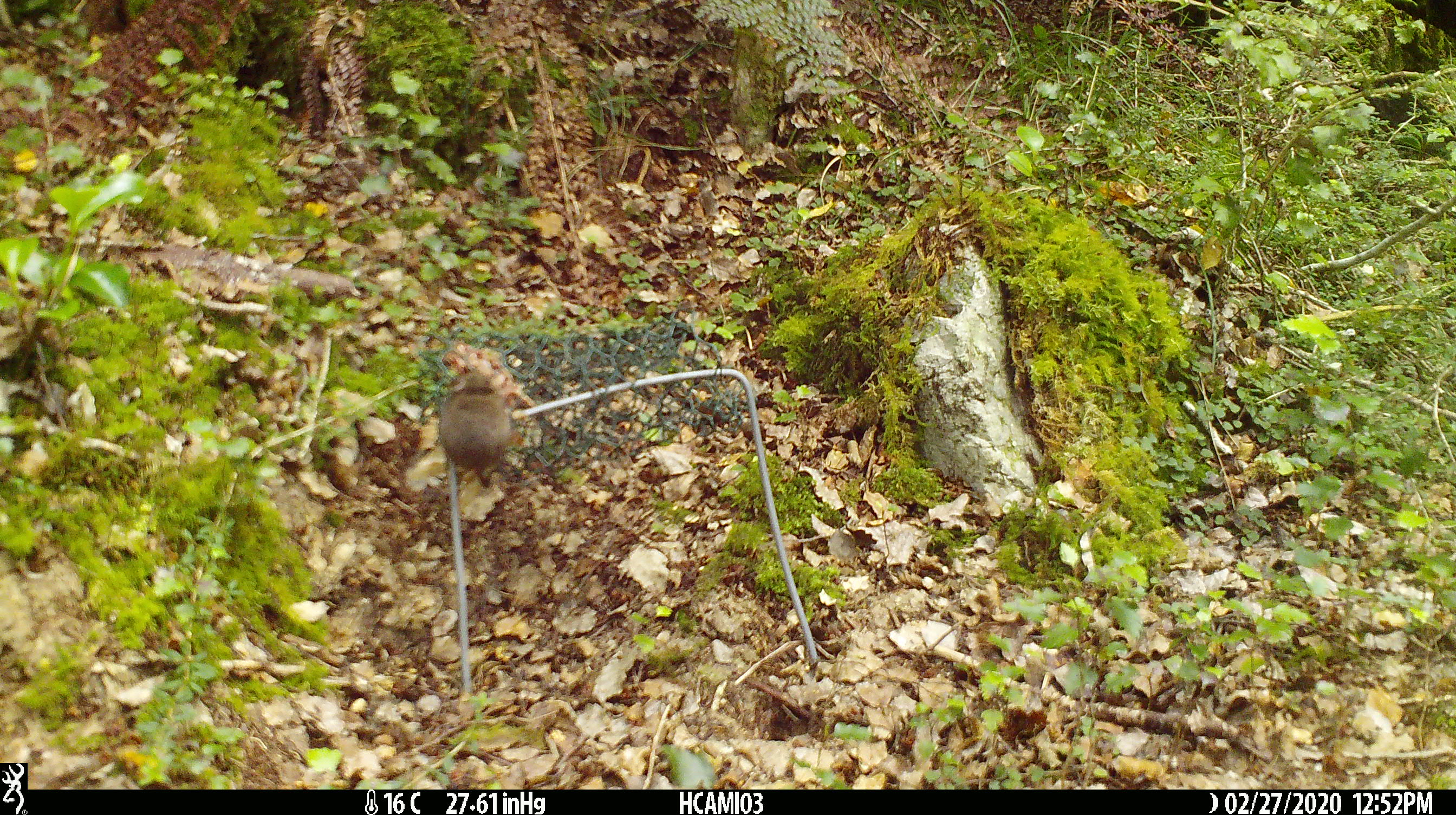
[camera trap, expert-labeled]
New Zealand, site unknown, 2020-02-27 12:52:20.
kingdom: Animalia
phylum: Chordata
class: Mammalia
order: Rodentia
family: Muridae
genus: Mus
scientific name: Mus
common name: mouse